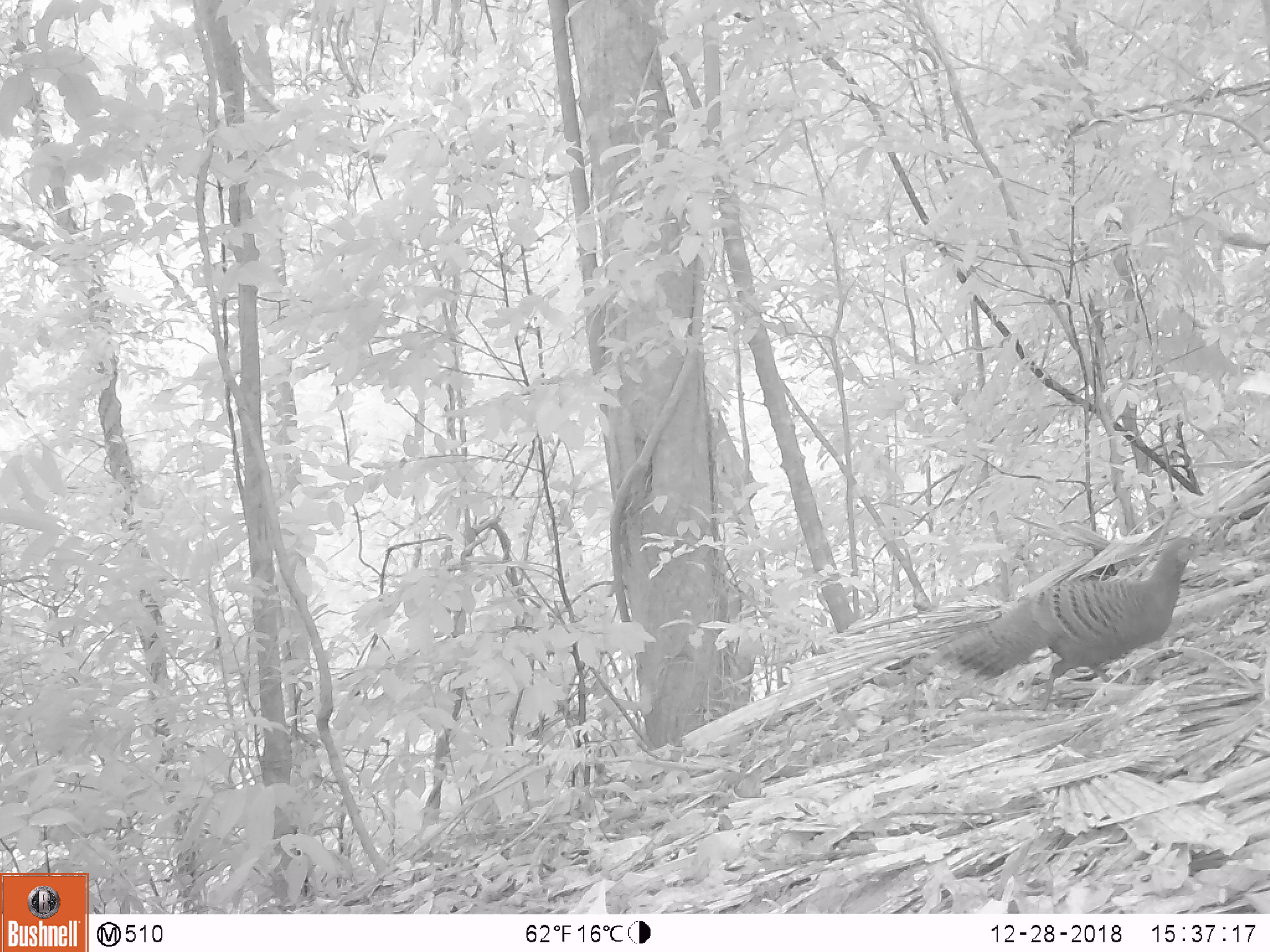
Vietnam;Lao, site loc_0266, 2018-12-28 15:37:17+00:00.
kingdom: Animalia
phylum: Chordata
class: Aves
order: Galliformes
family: Phasianidae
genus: Polyplectron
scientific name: Polyplectron bicalcaratum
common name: gray peacock-pheasant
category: grey peacock pheasant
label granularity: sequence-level